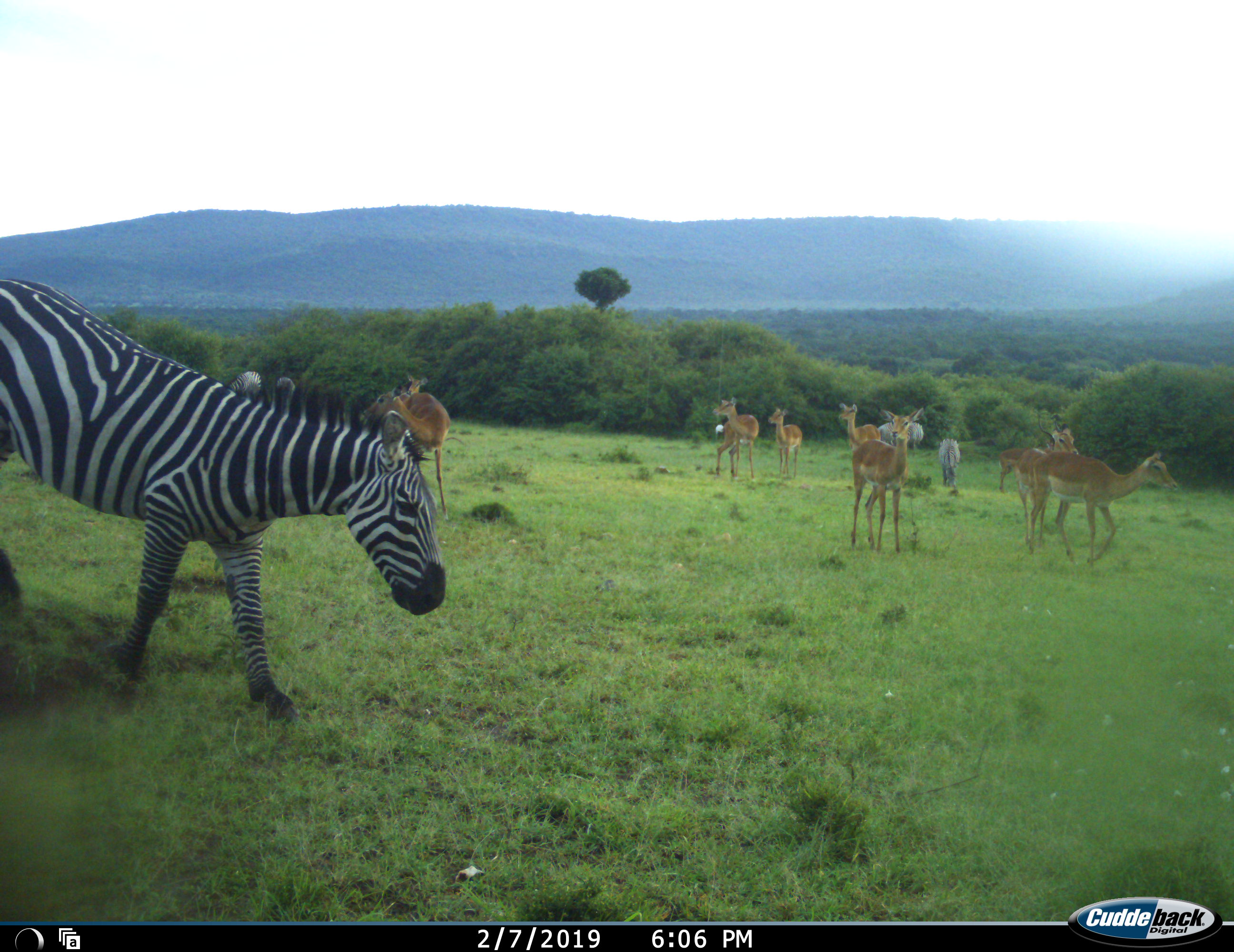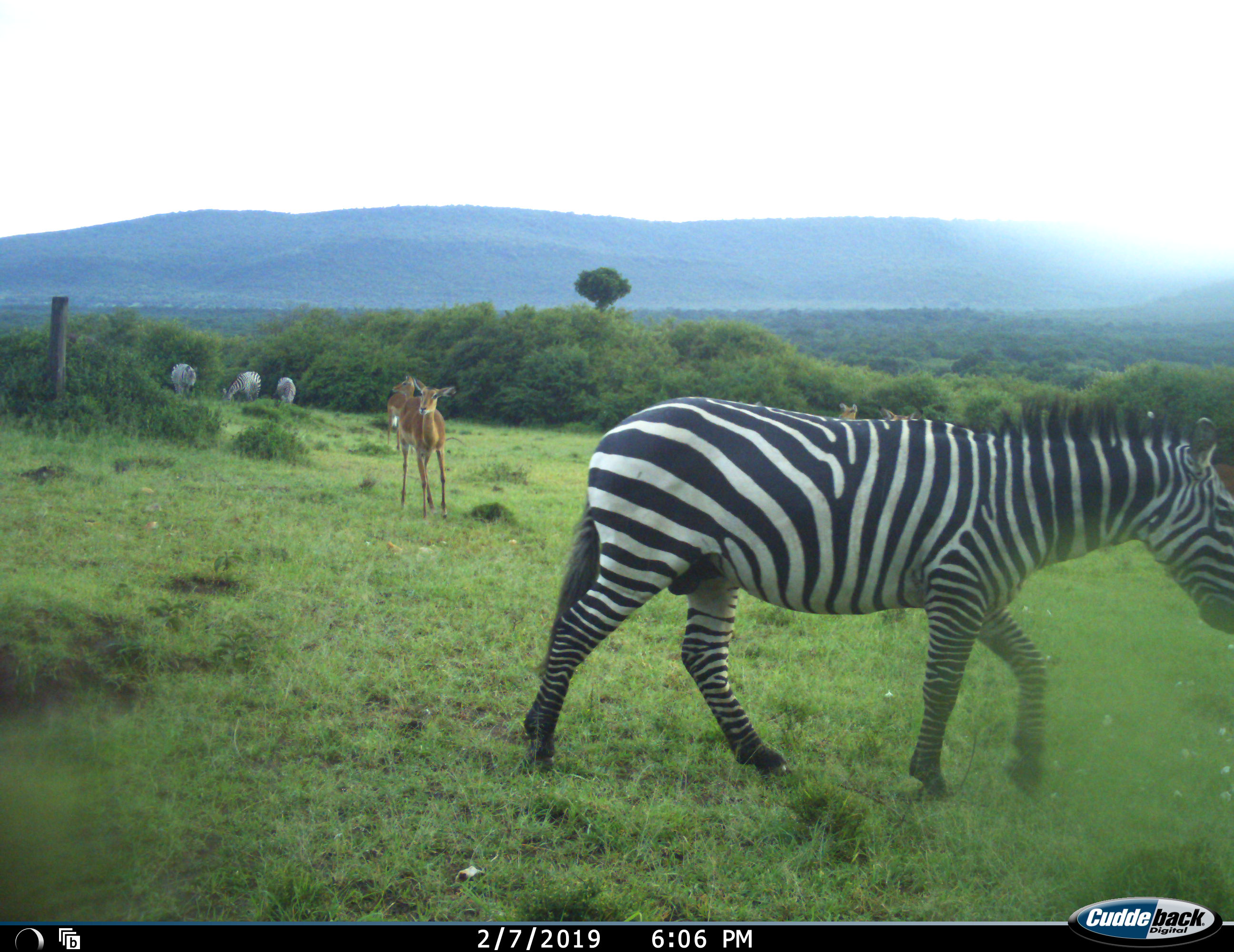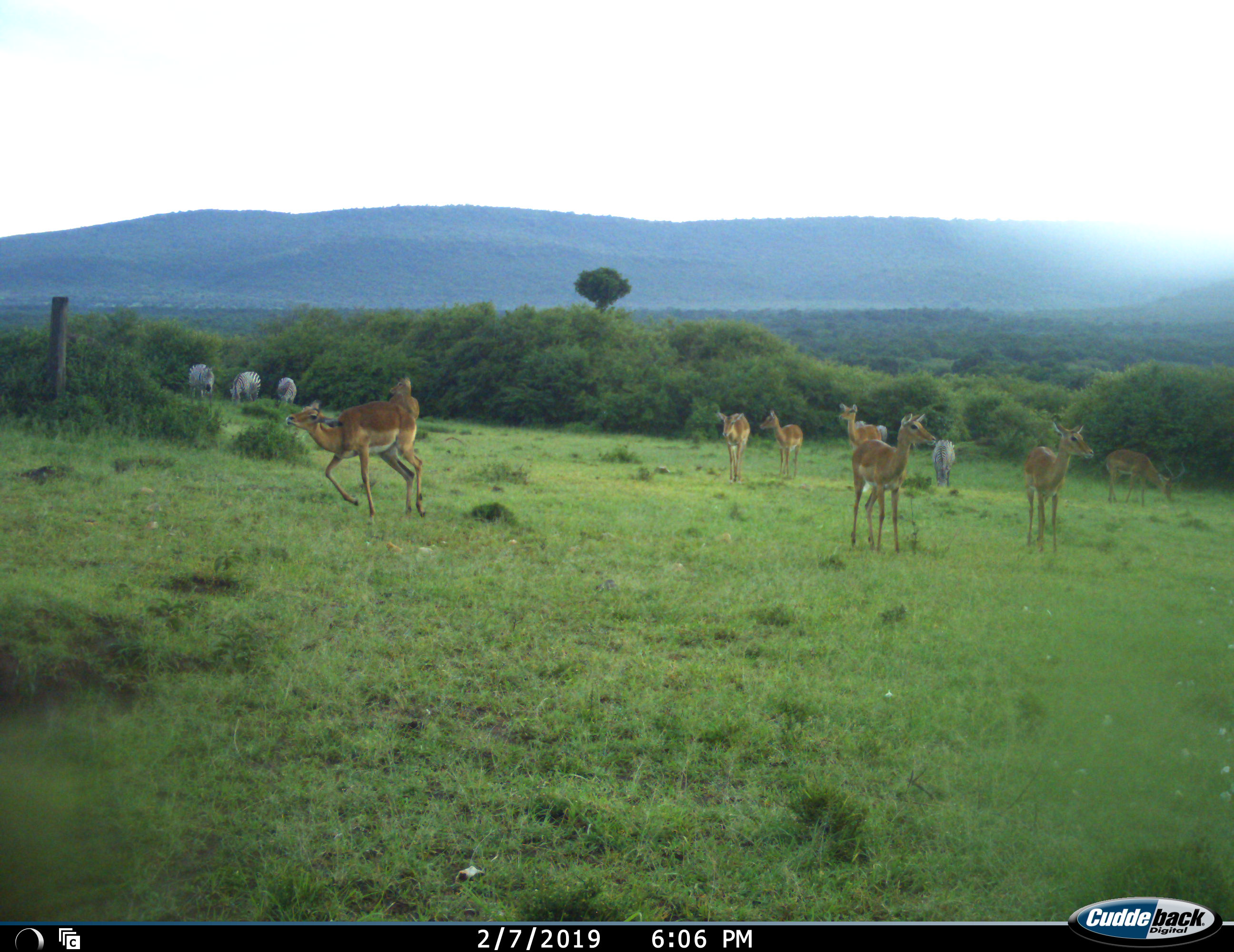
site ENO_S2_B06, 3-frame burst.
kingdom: Animalia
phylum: Chordata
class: Mammalia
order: Artiodactyla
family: Bovidae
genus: Aepyceros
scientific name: Aepyceros melampus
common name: impala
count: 8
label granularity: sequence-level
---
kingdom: Animalia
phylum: Chordata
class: Mammalia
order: Perissodactyla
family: Equidae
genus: Equus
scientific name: Equus quagga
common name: plains zebra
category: zebraplains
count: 6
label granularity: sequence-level